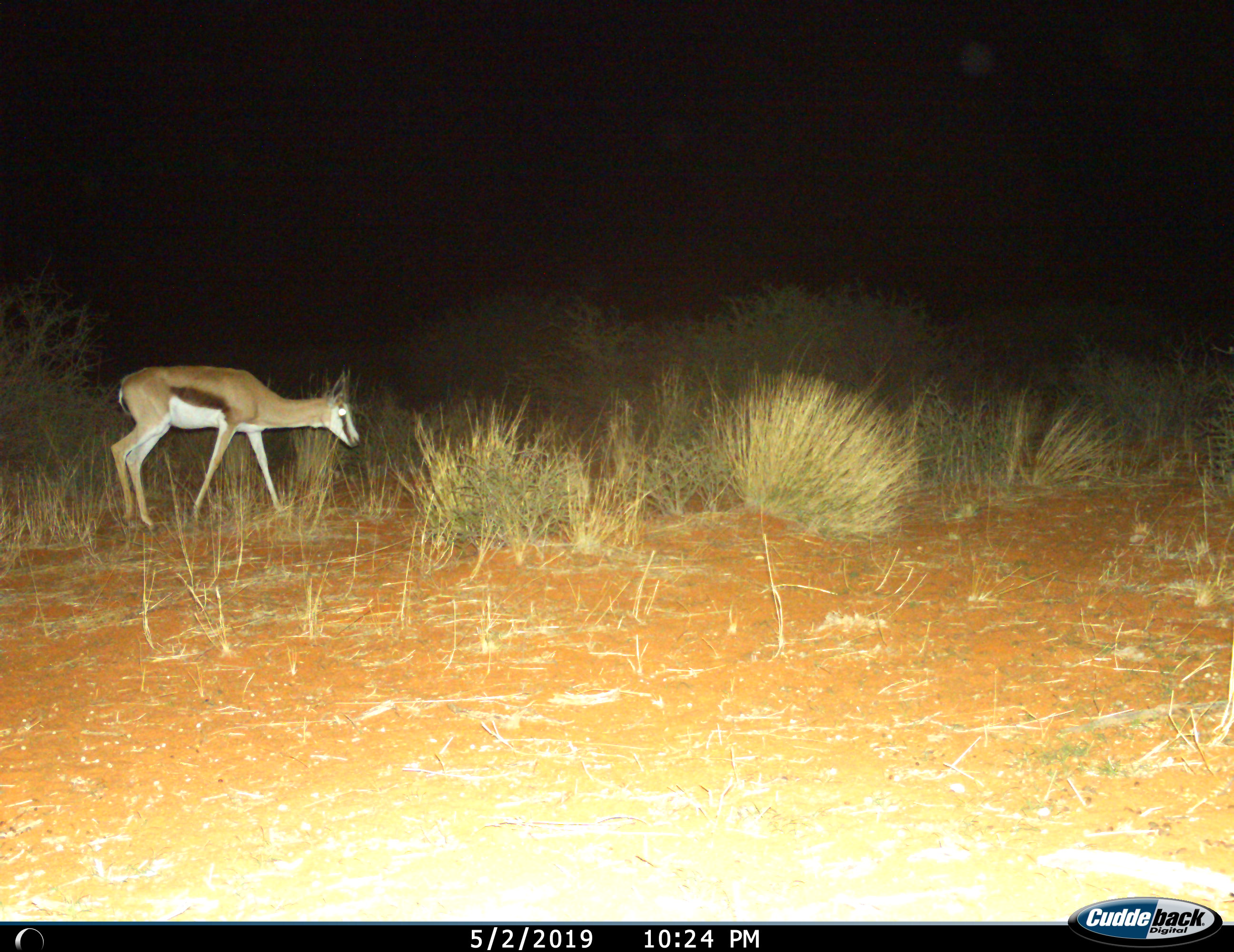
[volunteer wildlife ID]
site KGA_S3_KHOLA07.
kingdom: Animalia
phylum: Chordata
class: Mammalia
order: Artiodactyla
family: Bovidae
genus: Antidorcas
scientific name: Antidorcas marsupialis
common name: springbok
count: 1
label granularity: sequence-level